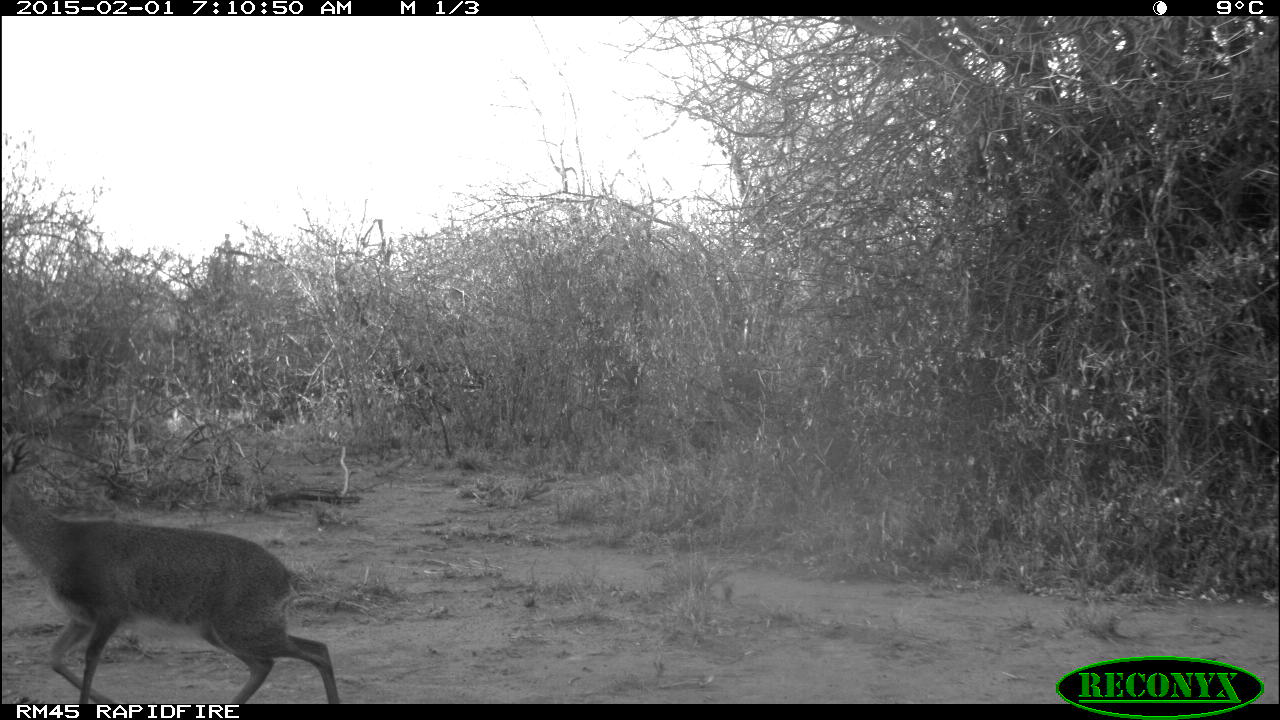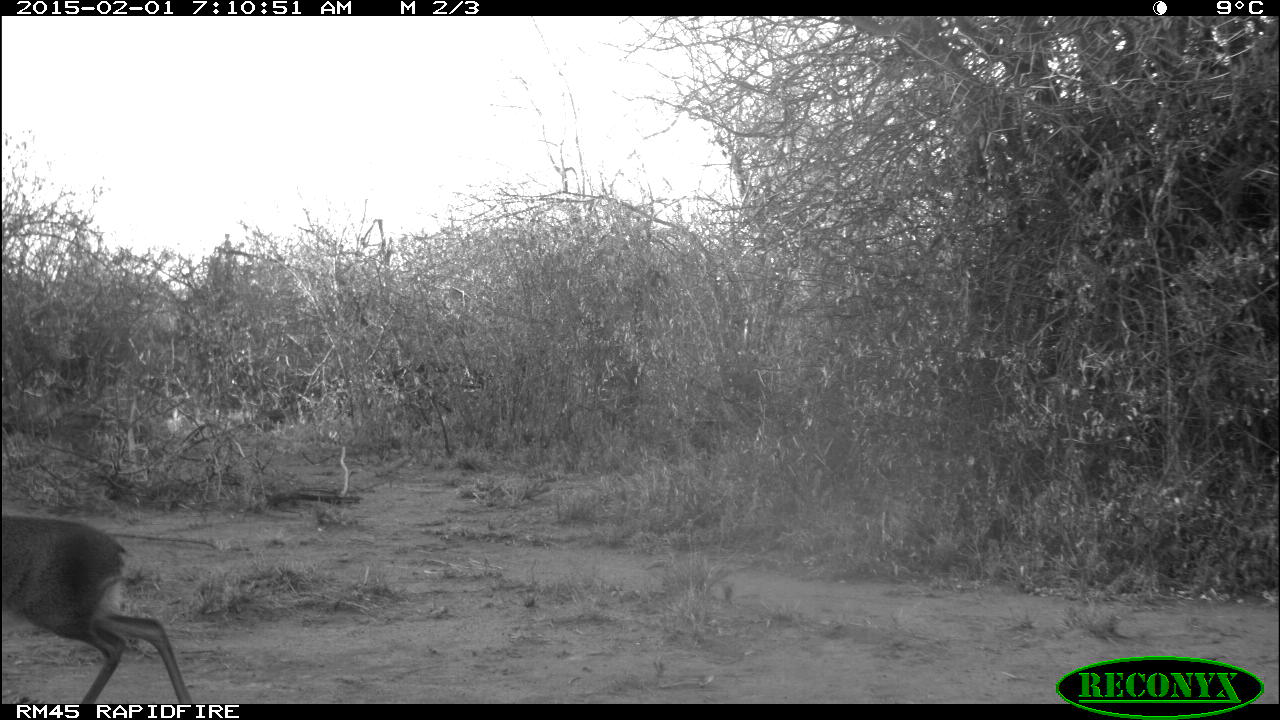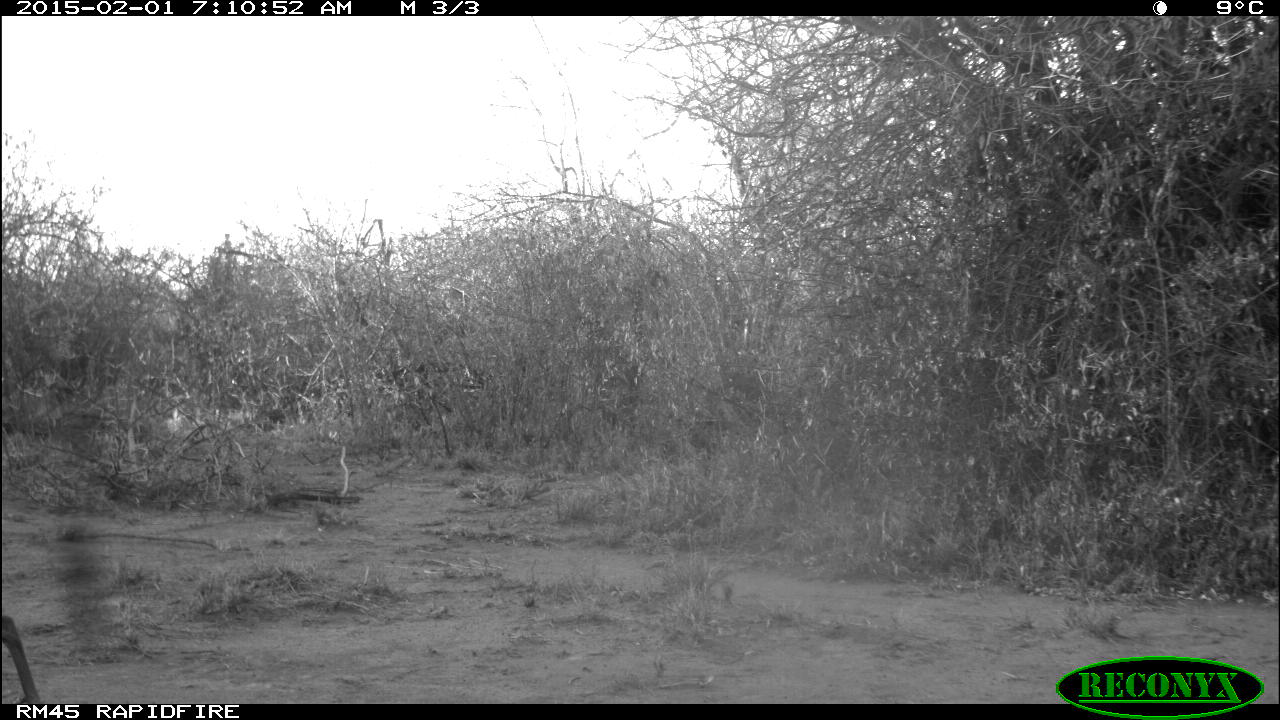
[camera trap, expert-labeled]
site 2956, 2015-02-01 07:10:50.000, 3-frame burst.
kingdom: Animalia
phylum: Chordata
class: Mammalia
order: Artiodactyla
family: Bovidae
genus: Madoqua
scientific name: Madoqua guentheri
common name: günther's dik-dik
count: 1